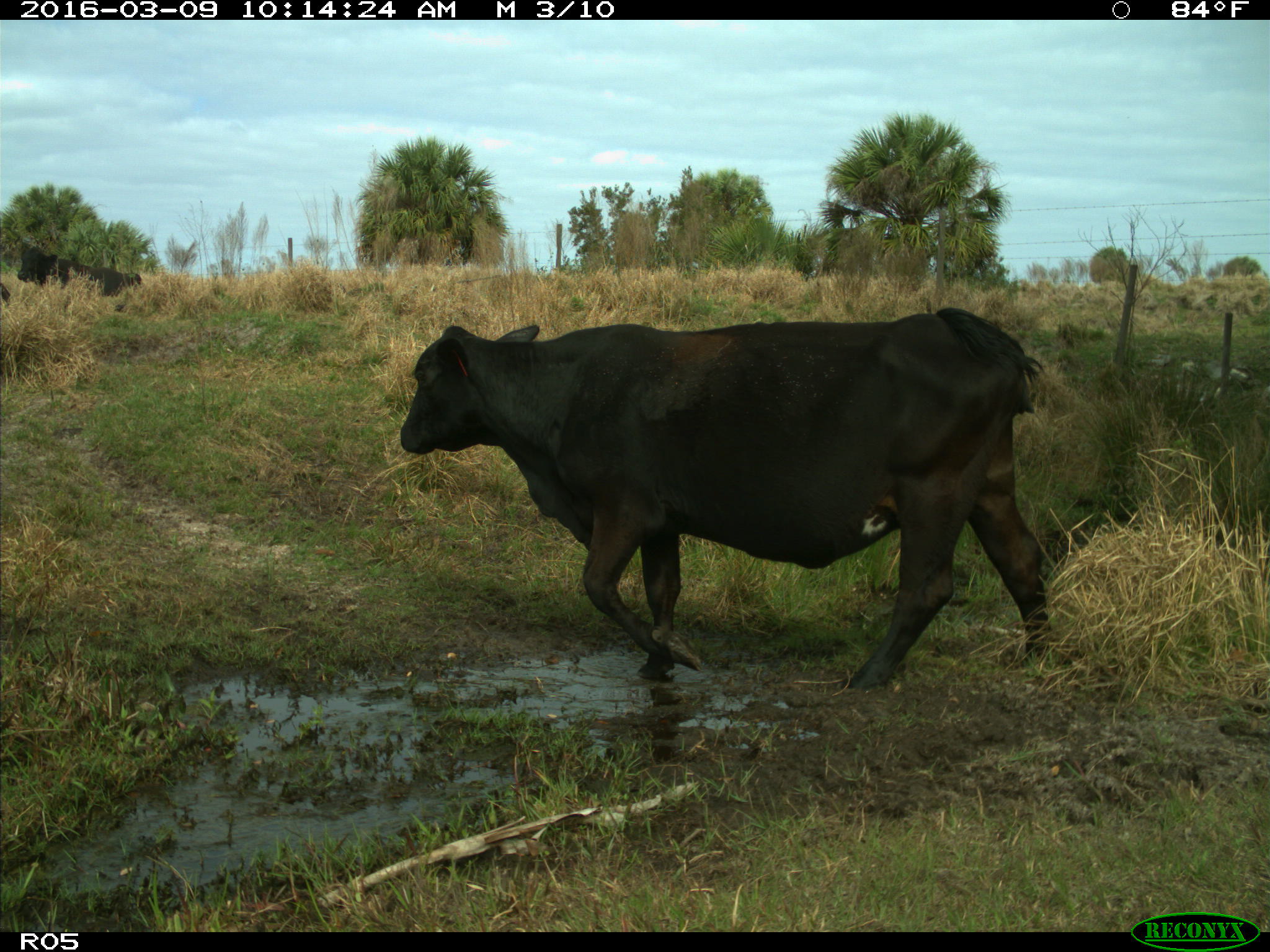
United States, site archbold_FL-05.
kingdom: Animalia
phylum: Chordata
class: Mammalia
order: Artiodactyla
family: Bovidae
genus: Bos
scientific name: Bos taurus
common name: domestic cow